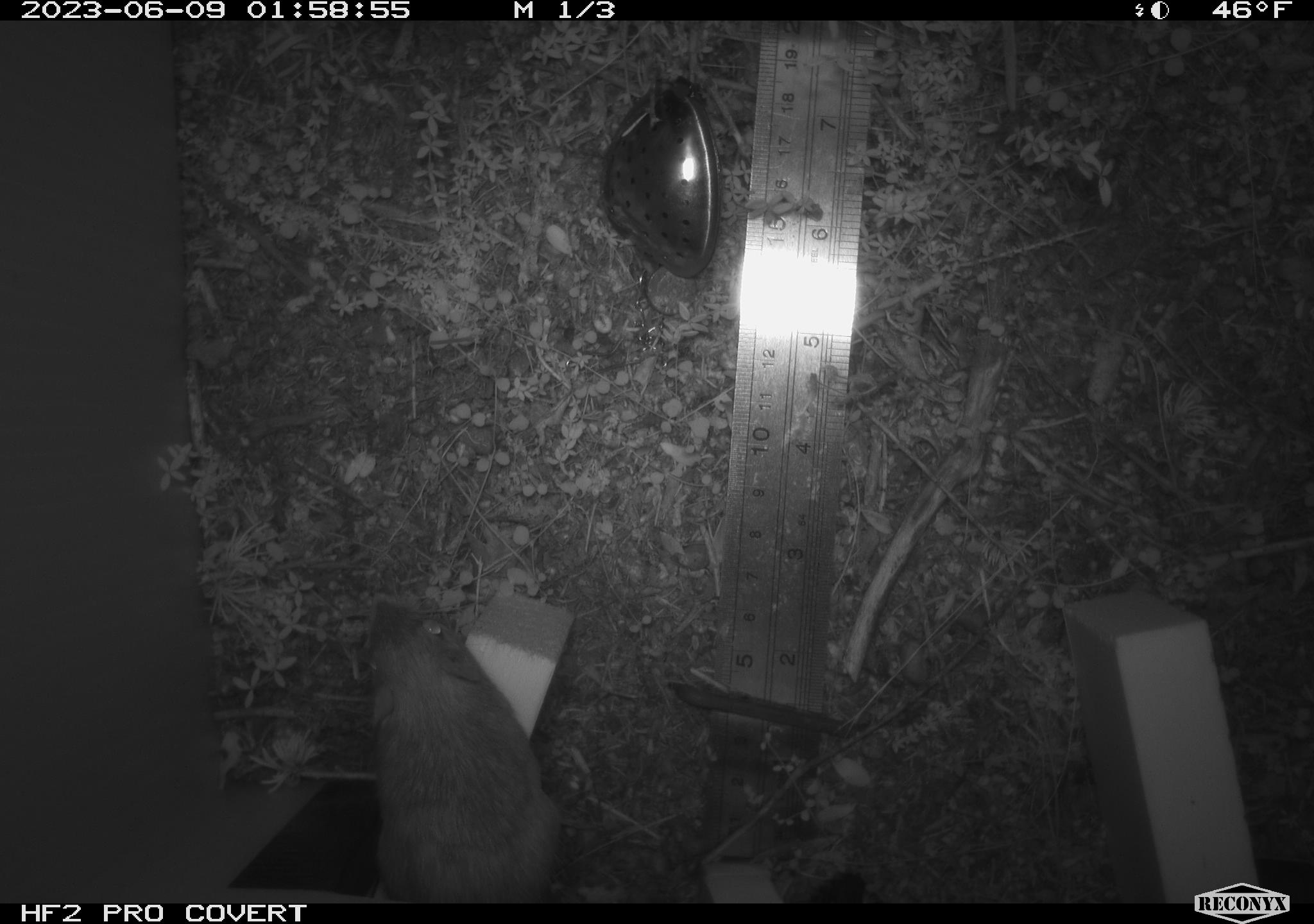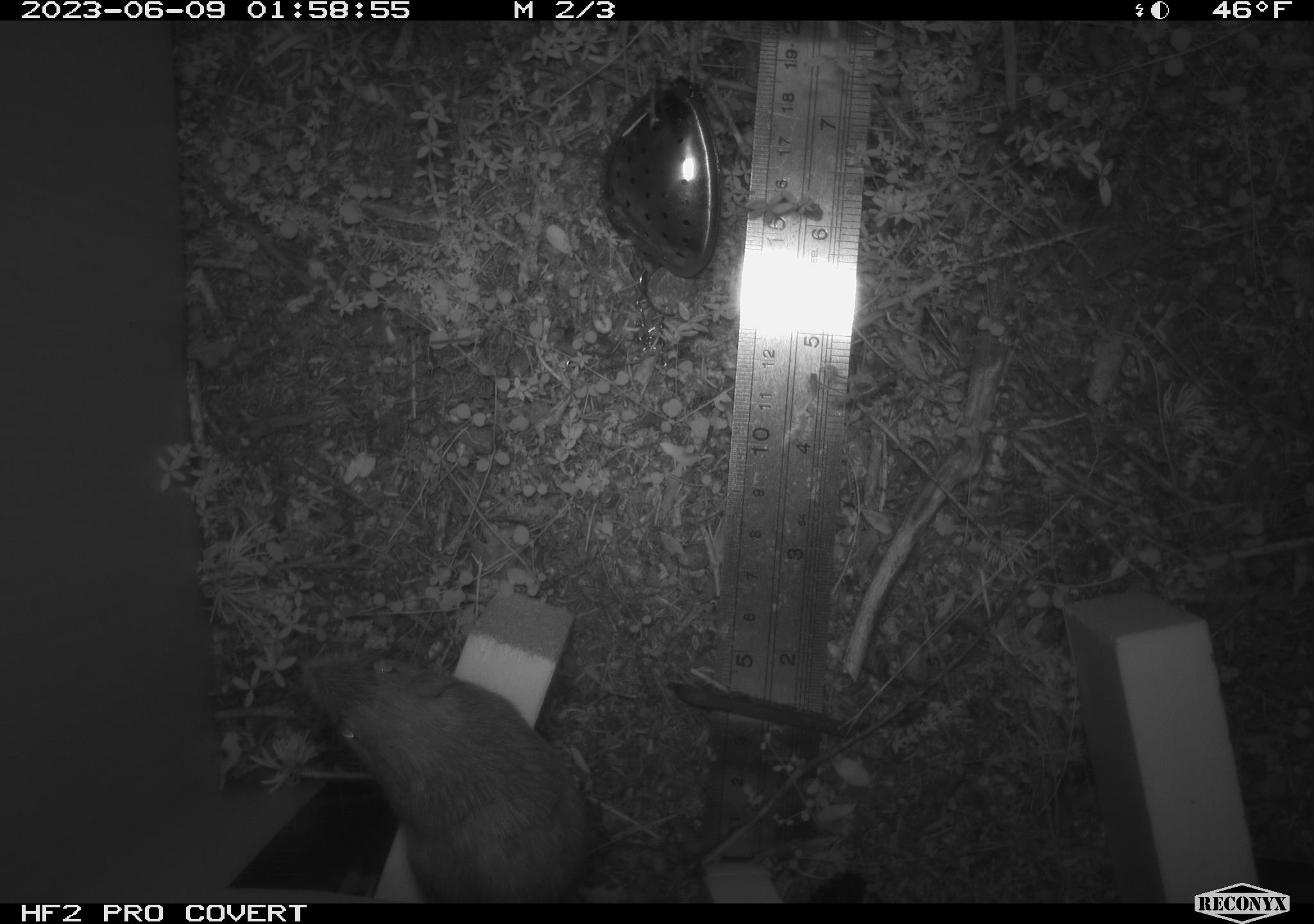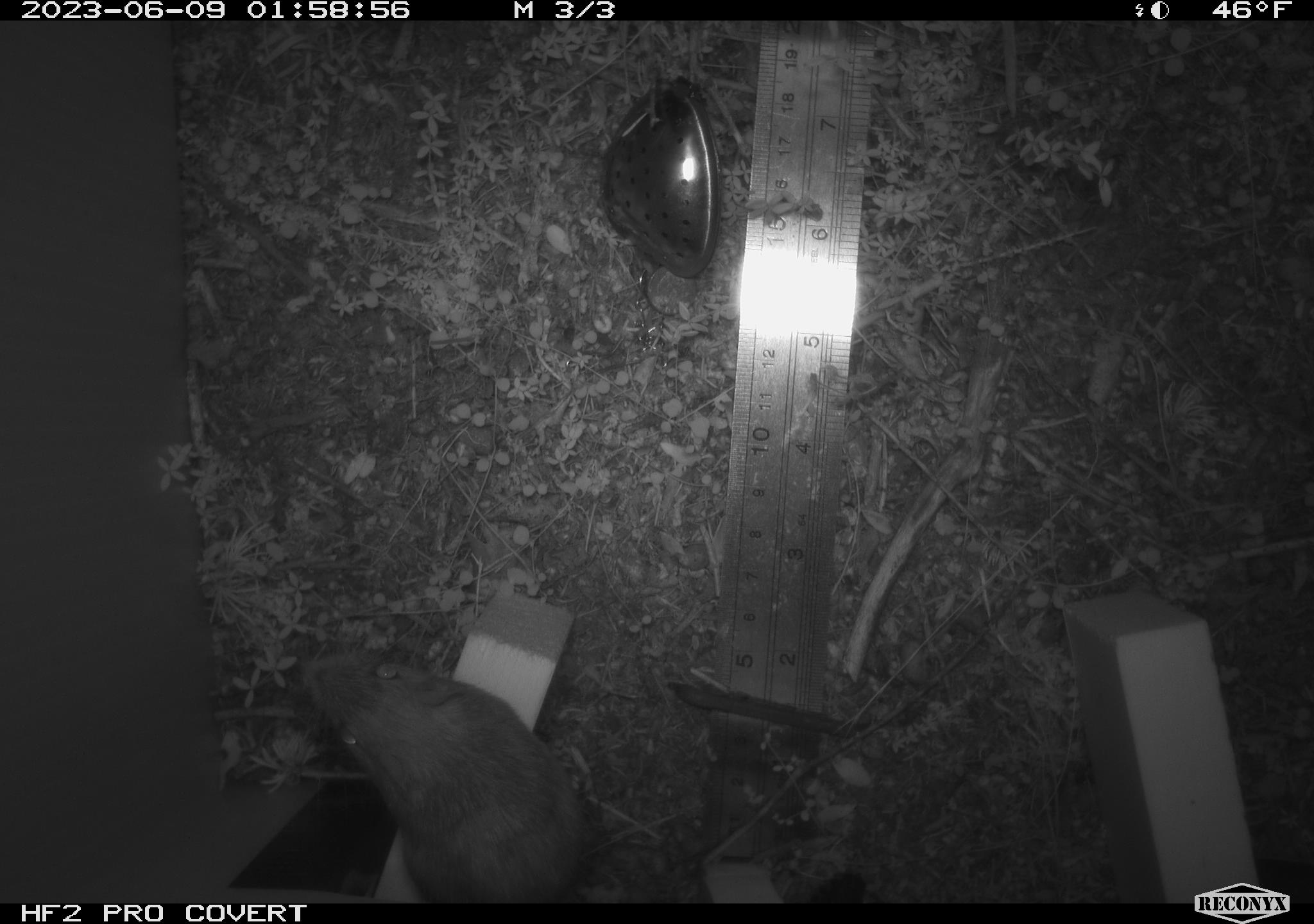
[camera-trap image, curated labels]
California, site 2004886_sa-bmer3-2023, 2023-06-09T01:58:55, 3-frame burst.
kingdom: Animalia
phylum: Chordata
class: Mammalia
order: Rodentia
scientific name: Rodentia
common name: mouse species